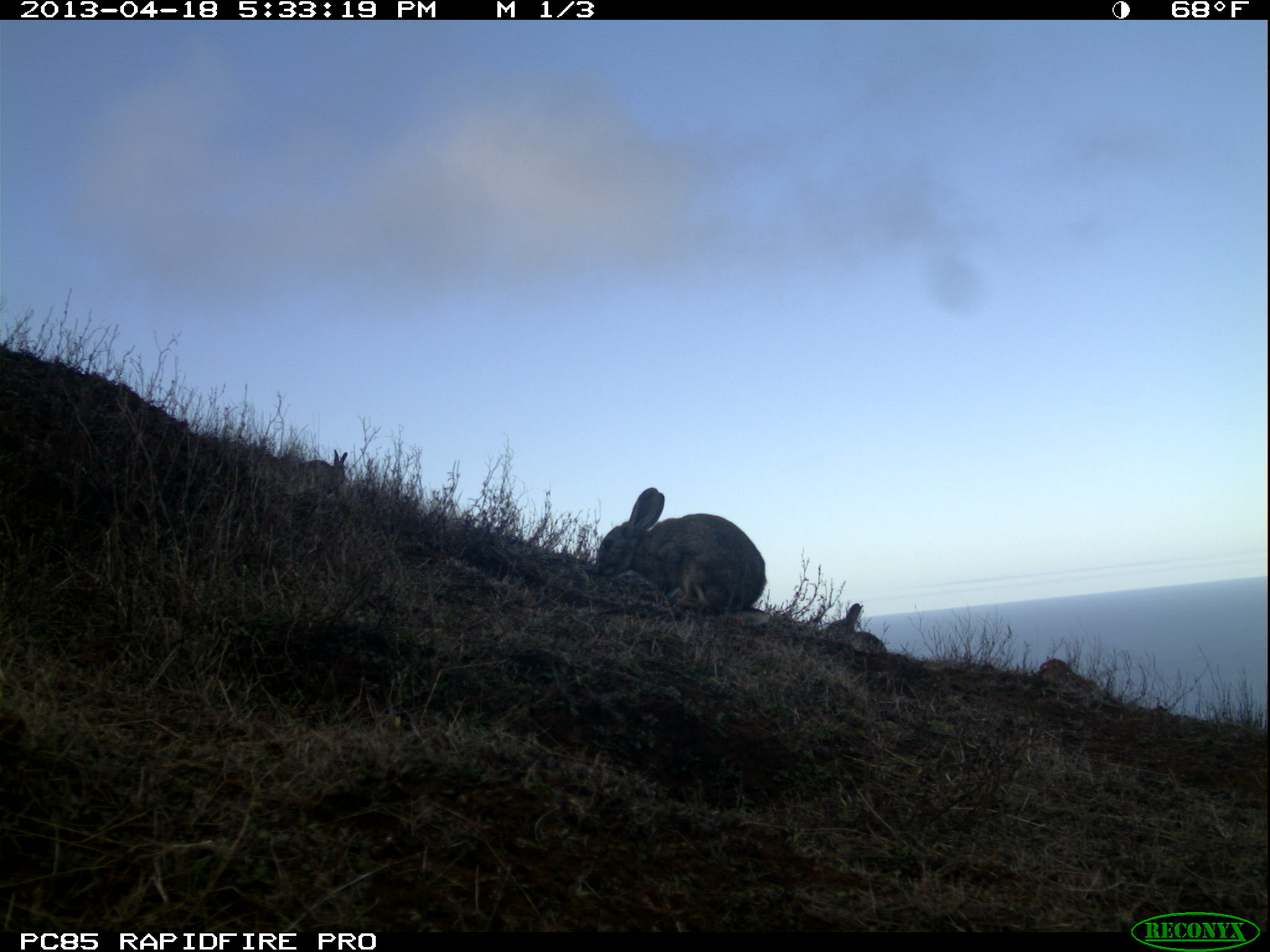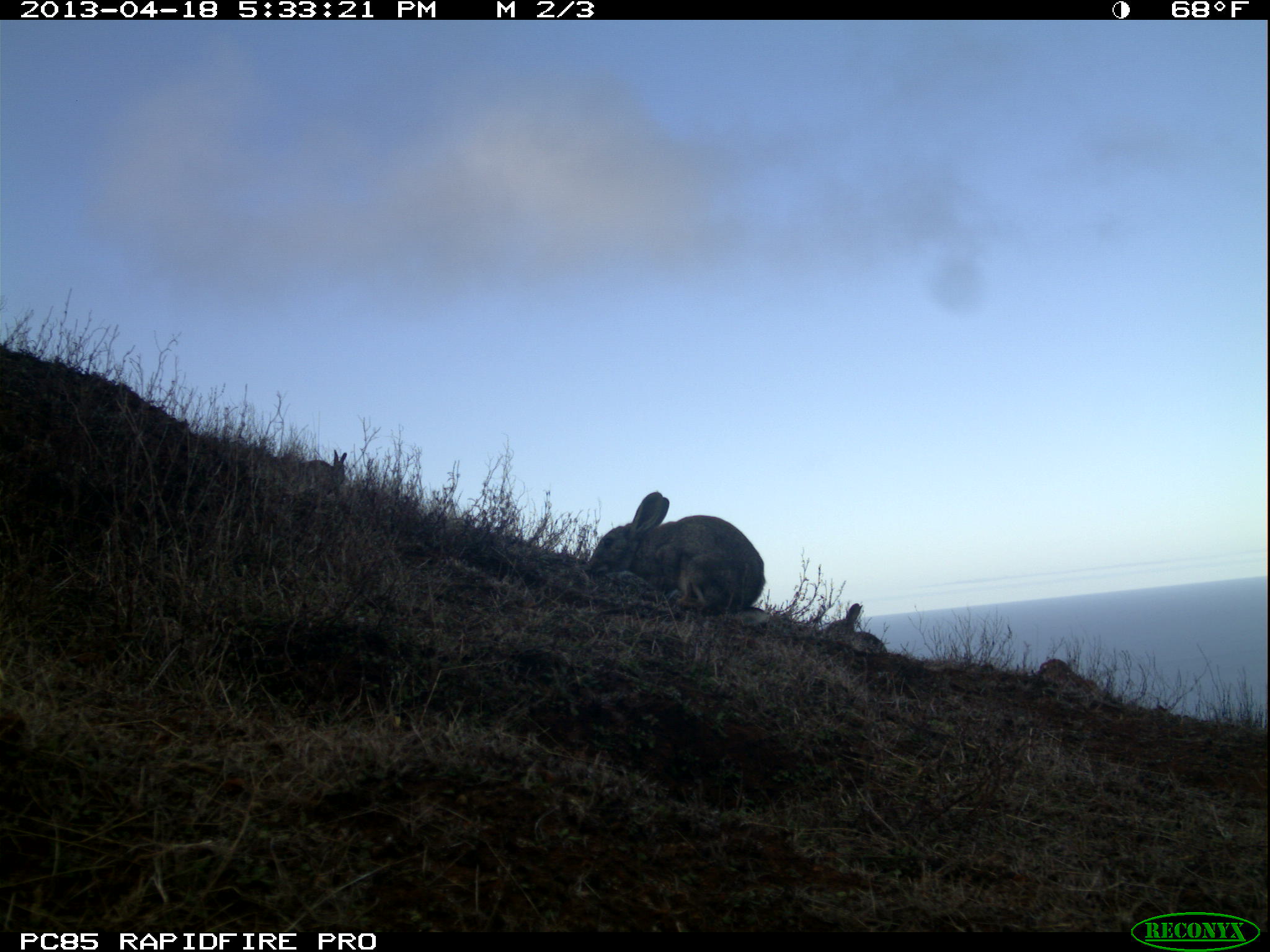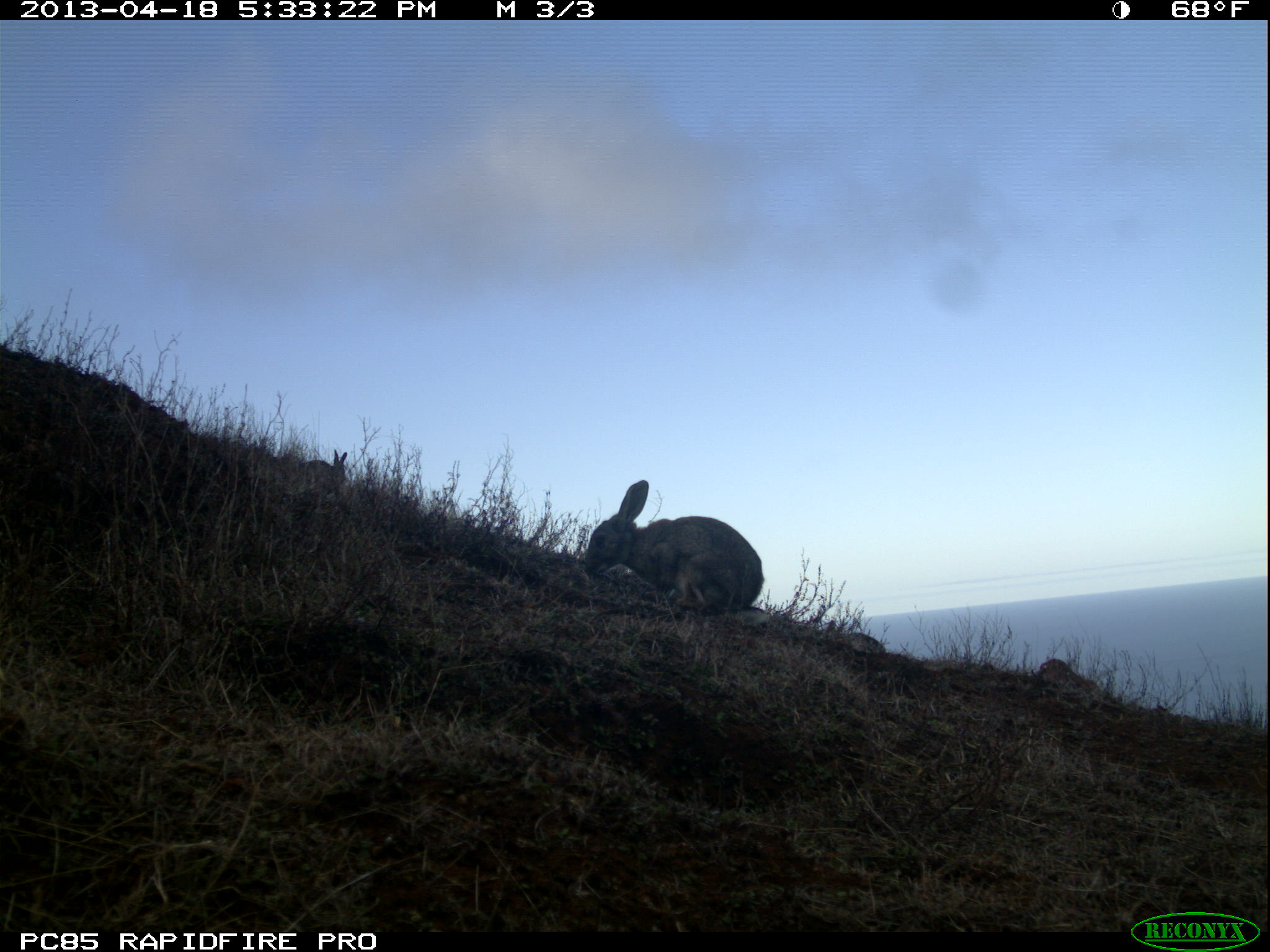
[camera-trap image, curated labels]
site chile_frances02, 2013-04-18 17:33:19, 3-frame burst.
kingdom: Animalia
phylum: Chordata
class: Mammalia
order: Lagomorpha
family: Leporidae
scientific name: Leporidae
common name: rabbits and hares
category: rabbit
Rabbit (rabbits and hares) (Leporidae).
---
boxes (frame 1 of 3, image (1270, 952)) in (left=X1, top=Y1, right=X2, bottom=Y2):
rabbit: (left=588, top=488, right=766, bottom=619); (left=284, top=450, right=350, bottom=498); (left=839, top=604, right=885, bottom=658)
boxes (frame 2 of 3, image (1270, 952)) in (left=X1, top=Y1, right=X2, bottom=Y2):
rabbit: (left=584, top=492, right=765, bottom=619); (left=819, top=599, right=897, bottom=668); (left=281, top=450, right=348, bottom=498)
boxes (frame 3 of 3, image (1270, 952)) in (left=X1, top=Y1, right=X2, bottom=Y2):
rabbit: (left=581, top=480, right=763, bottom=618); (left=283, top=450, right=350, bottom=499); (left=822, top=614, right=889, bottom=662)